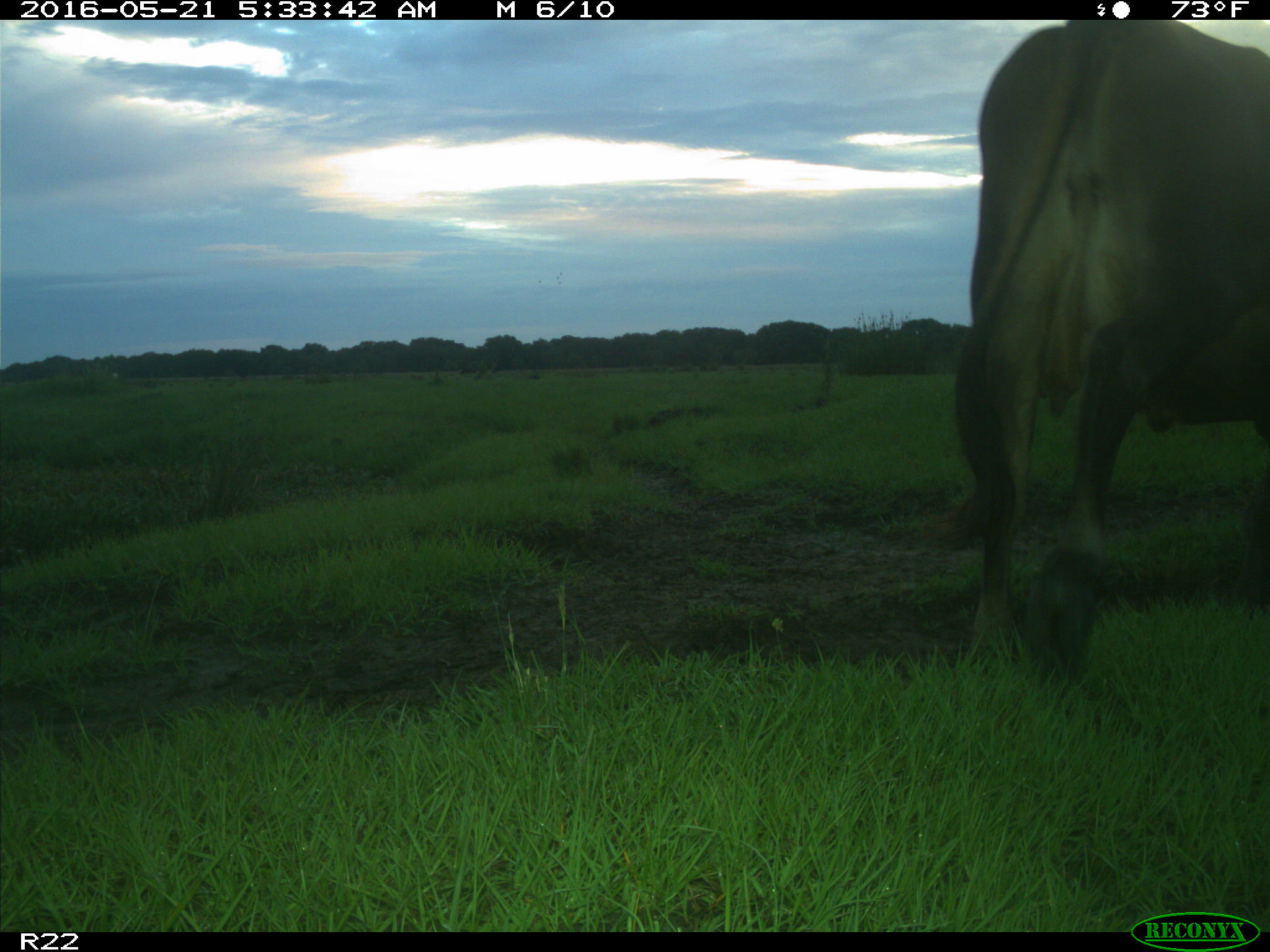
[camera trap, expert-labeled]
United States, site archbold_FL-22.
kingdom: Animalia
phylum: Chordata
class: Mammalia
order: Artiodactyla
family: Bovidae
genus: Bos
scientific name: Bos taurus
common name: domestic cow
Bos taurus (domestic cow).